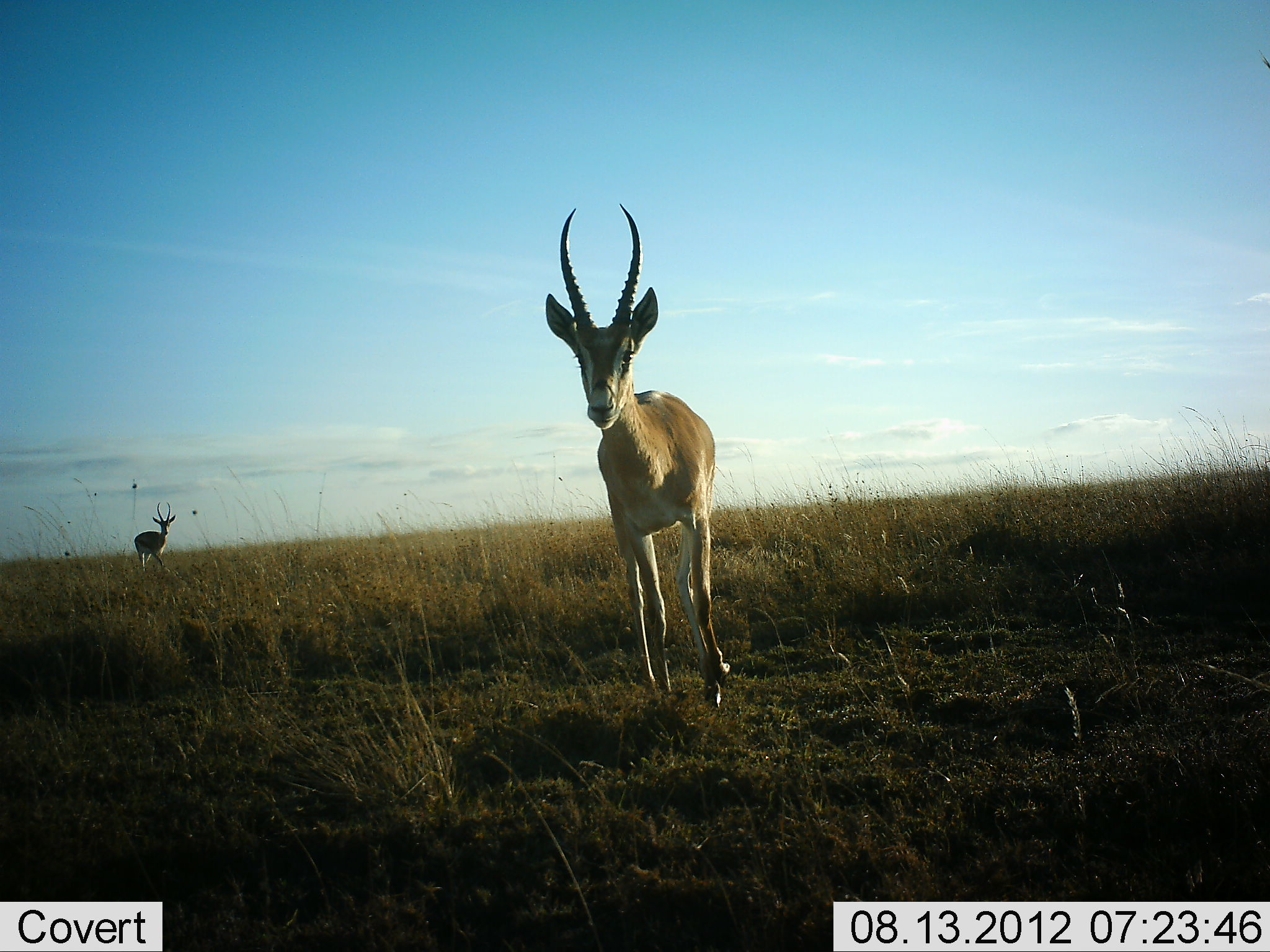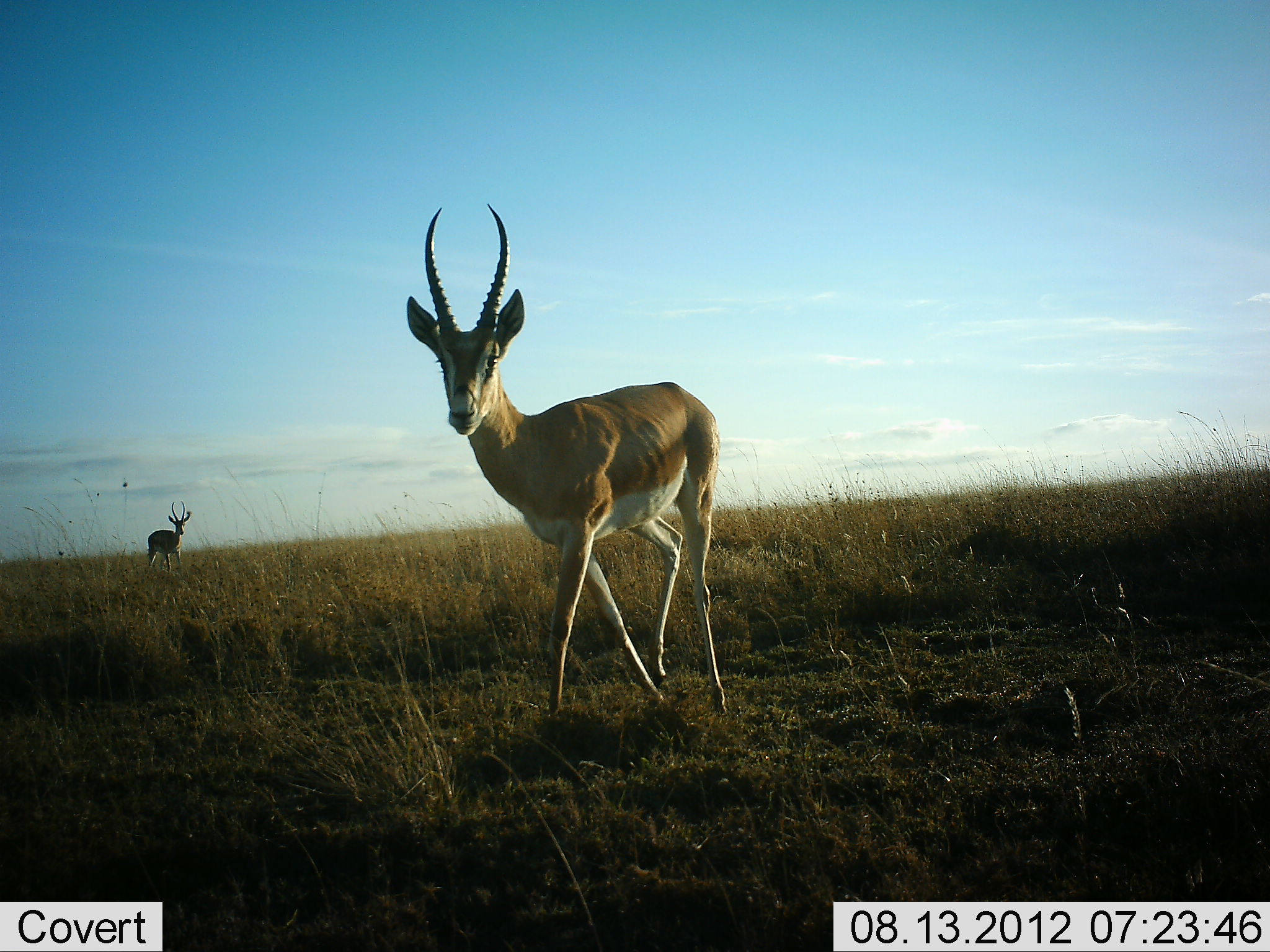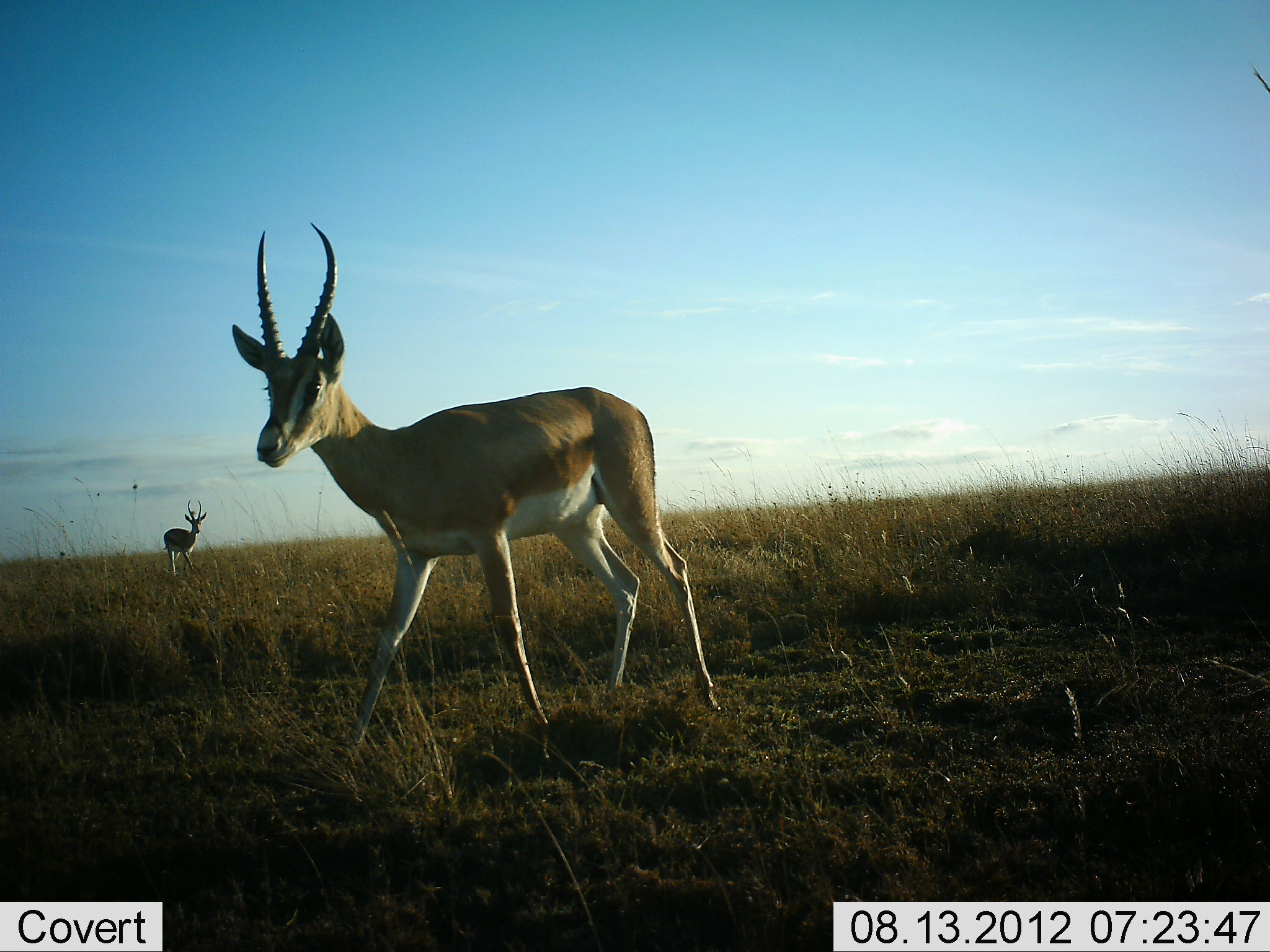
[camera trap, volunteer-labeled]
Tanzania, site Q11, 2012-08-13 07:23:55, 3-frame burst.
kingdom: Animalia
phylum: Chordata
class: Mammalia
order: Artiodactyla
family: Bovidae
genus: Nanger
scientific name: Nanger granti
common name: grant's gazelle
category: gazellegrants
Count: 2.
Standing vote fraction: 20%.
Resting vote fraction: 0%.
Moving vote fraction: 90%.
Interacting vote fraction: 0%.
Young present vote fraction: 0%.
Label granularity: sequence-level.